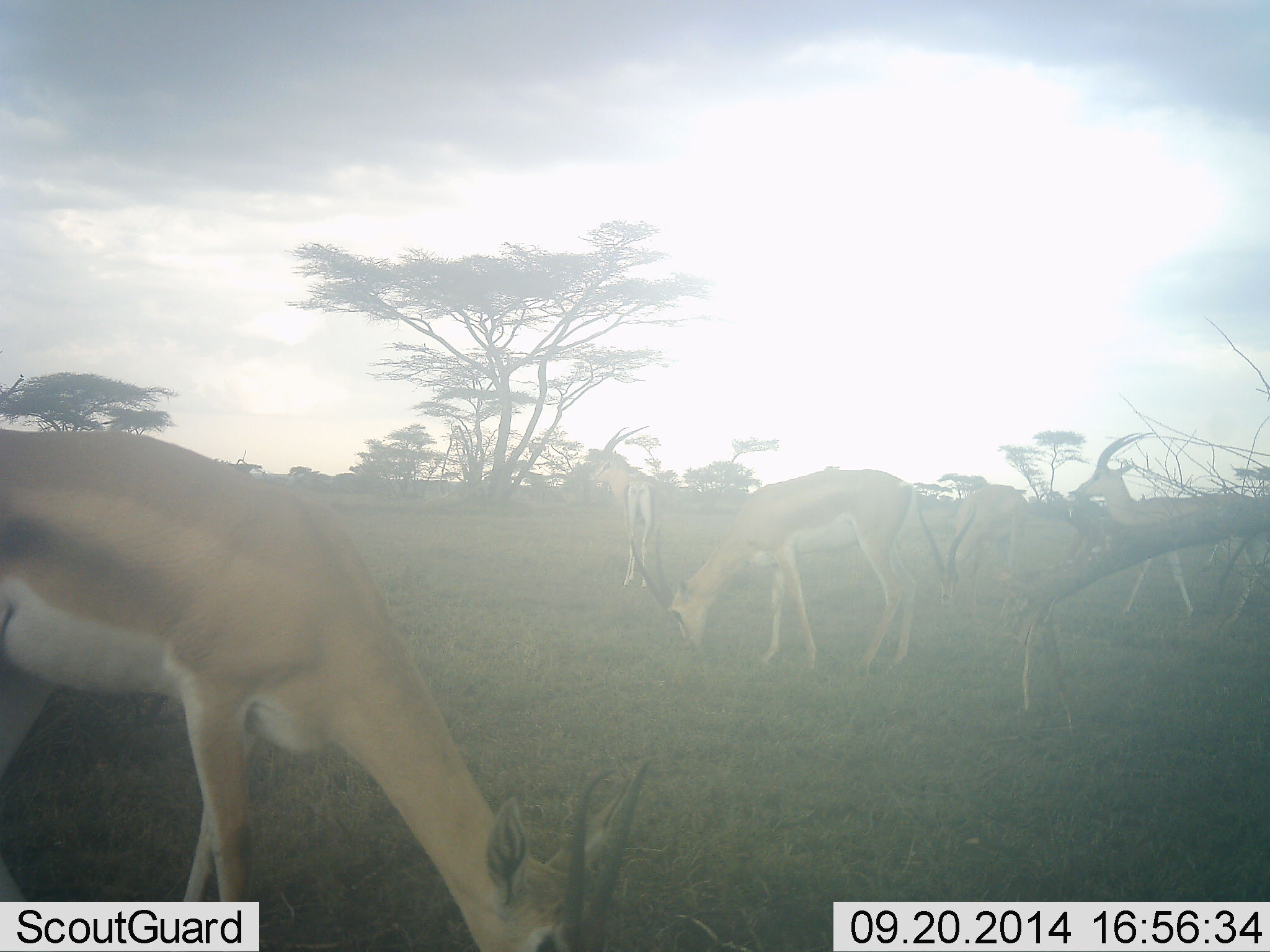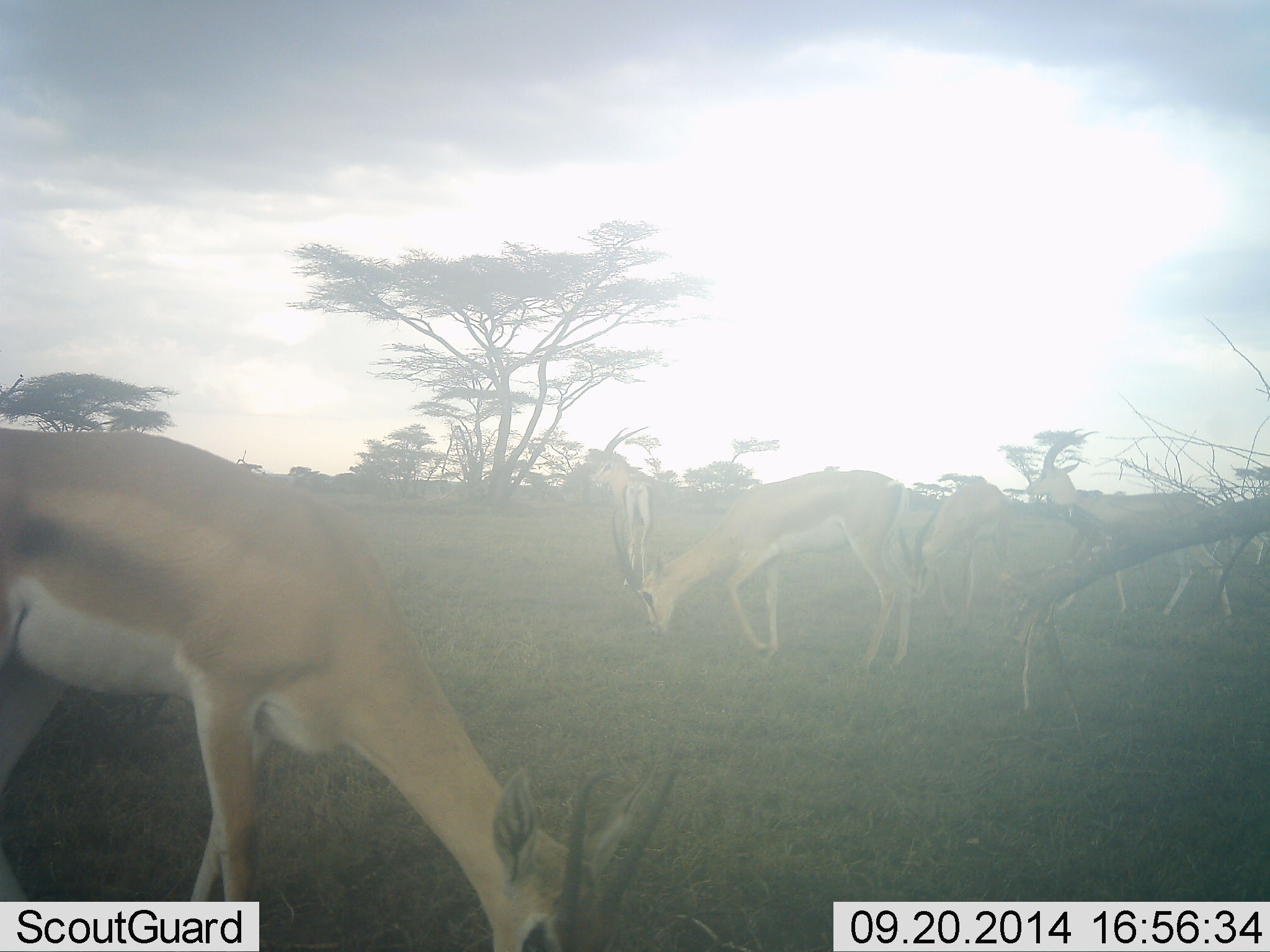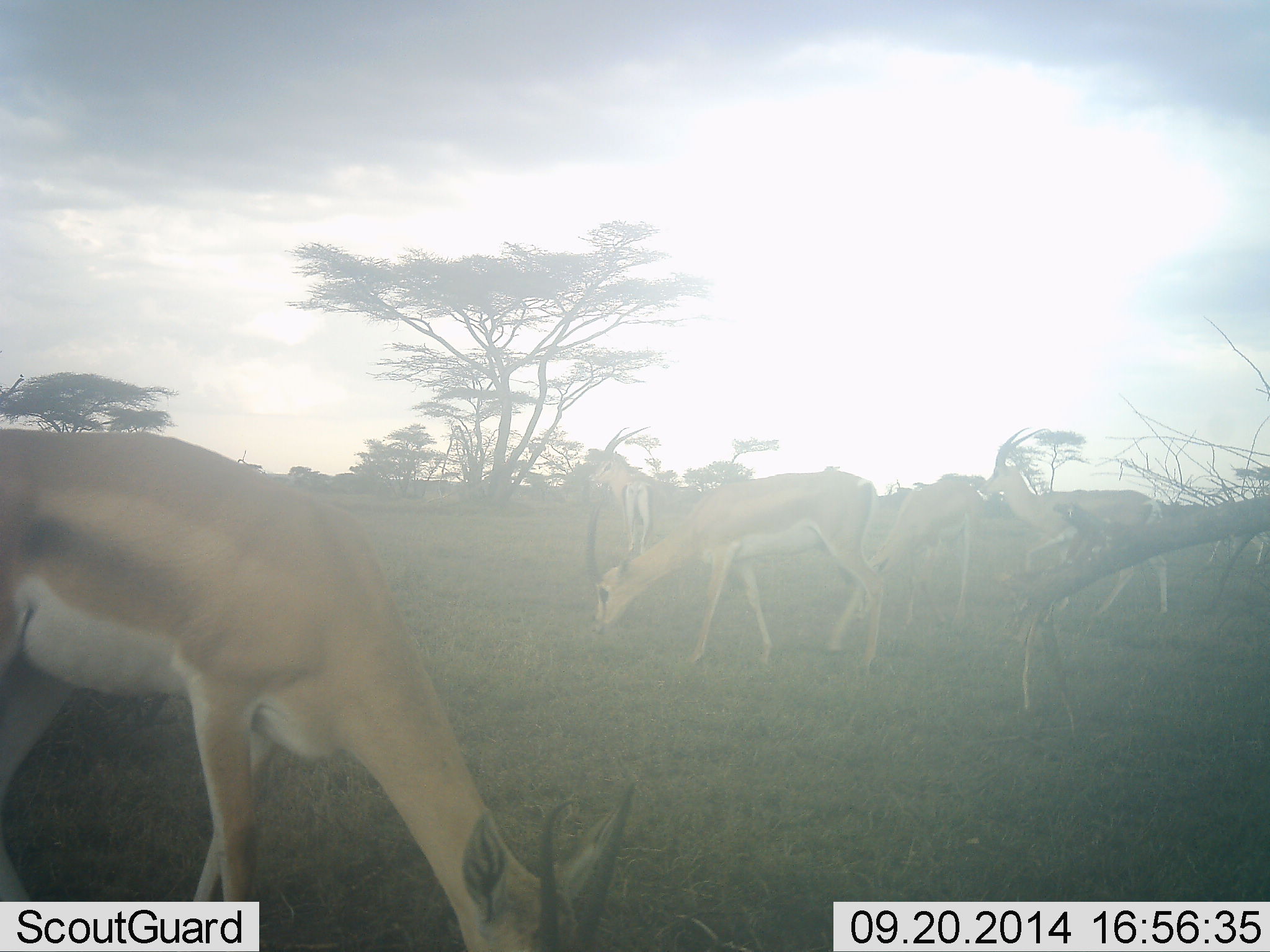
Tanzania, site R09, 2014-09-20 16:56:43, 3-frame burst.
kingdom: Animalia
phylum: Chordata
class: Mammalia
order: Artiodactyla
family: Bovidae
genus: Nanger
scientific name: Nanger granti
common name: grant's gazelle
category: gazellegrants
Gazellegrants (grant's gazelle) (Nanger granti), count 5. Behavior (volunteer vote fractions): standing 60%, resting 0%, moving 70%, interacting 0%. Young present (vote fraction): 0%. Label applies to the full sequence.